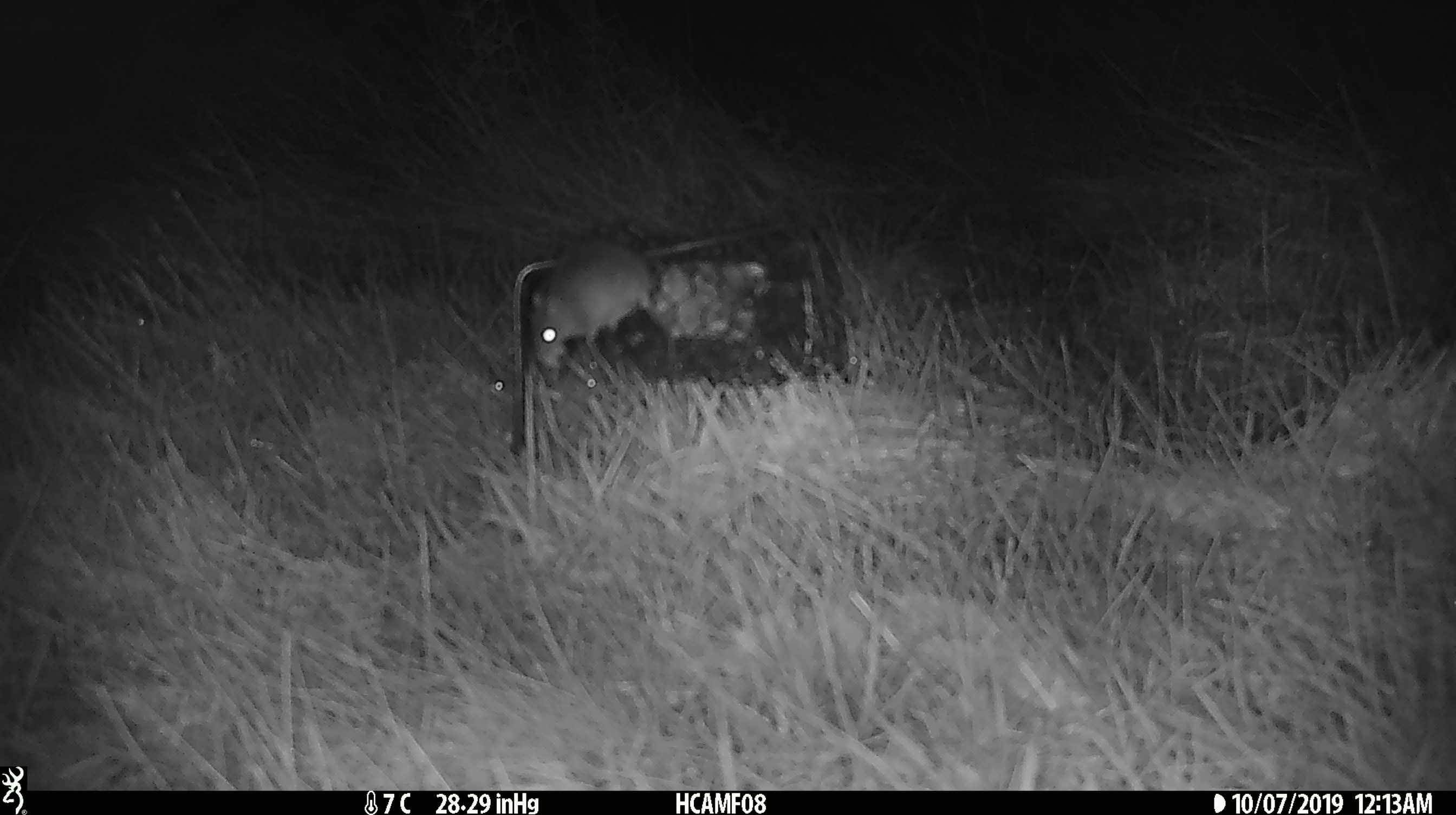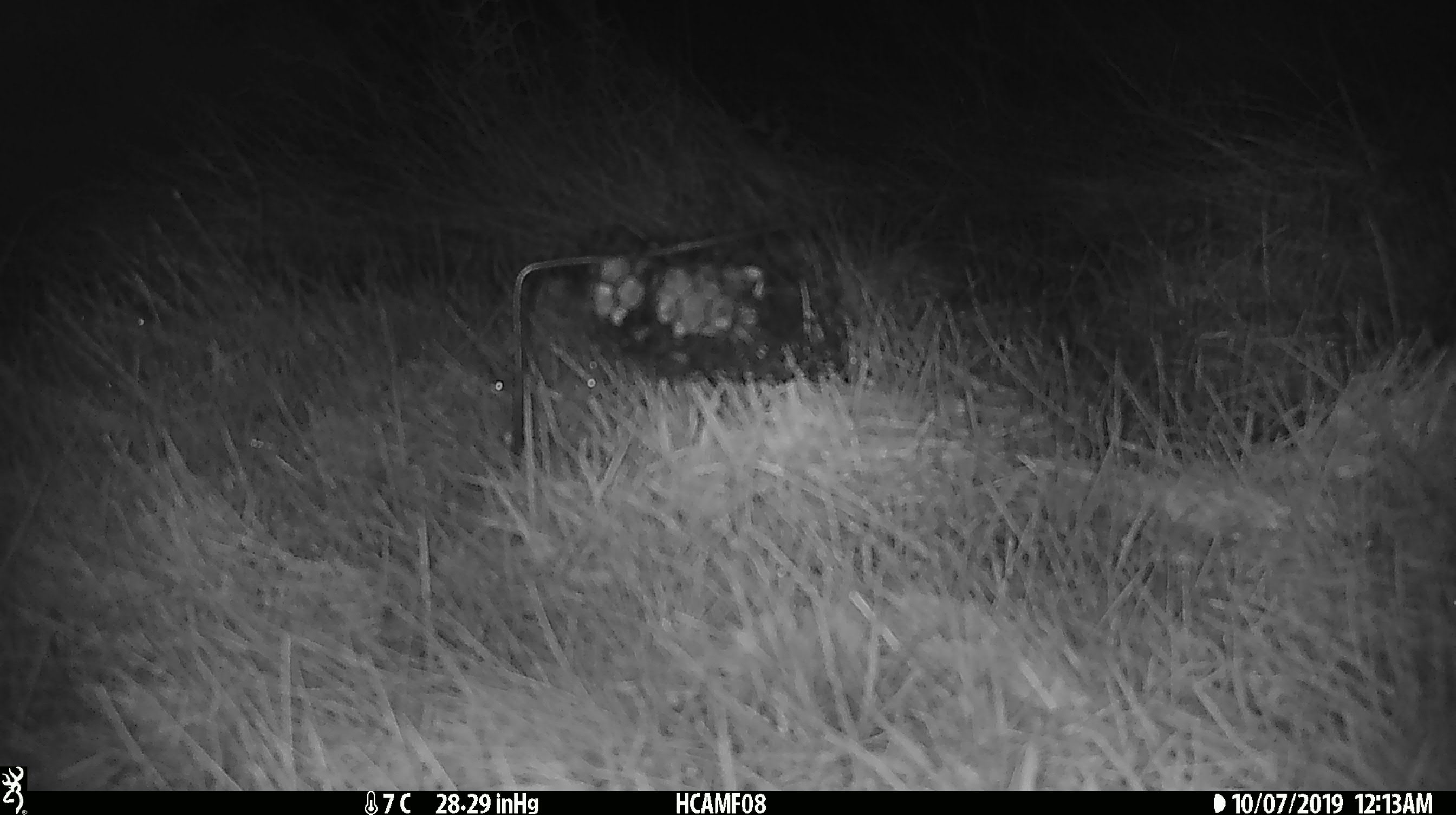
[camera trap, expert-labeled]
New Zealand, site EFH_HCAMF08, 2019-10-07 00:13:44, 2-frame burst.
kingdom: Animalia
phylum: Chordata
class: Mammalia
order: Rodentia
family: Muridae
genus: Mus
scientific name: Mus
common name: mouse